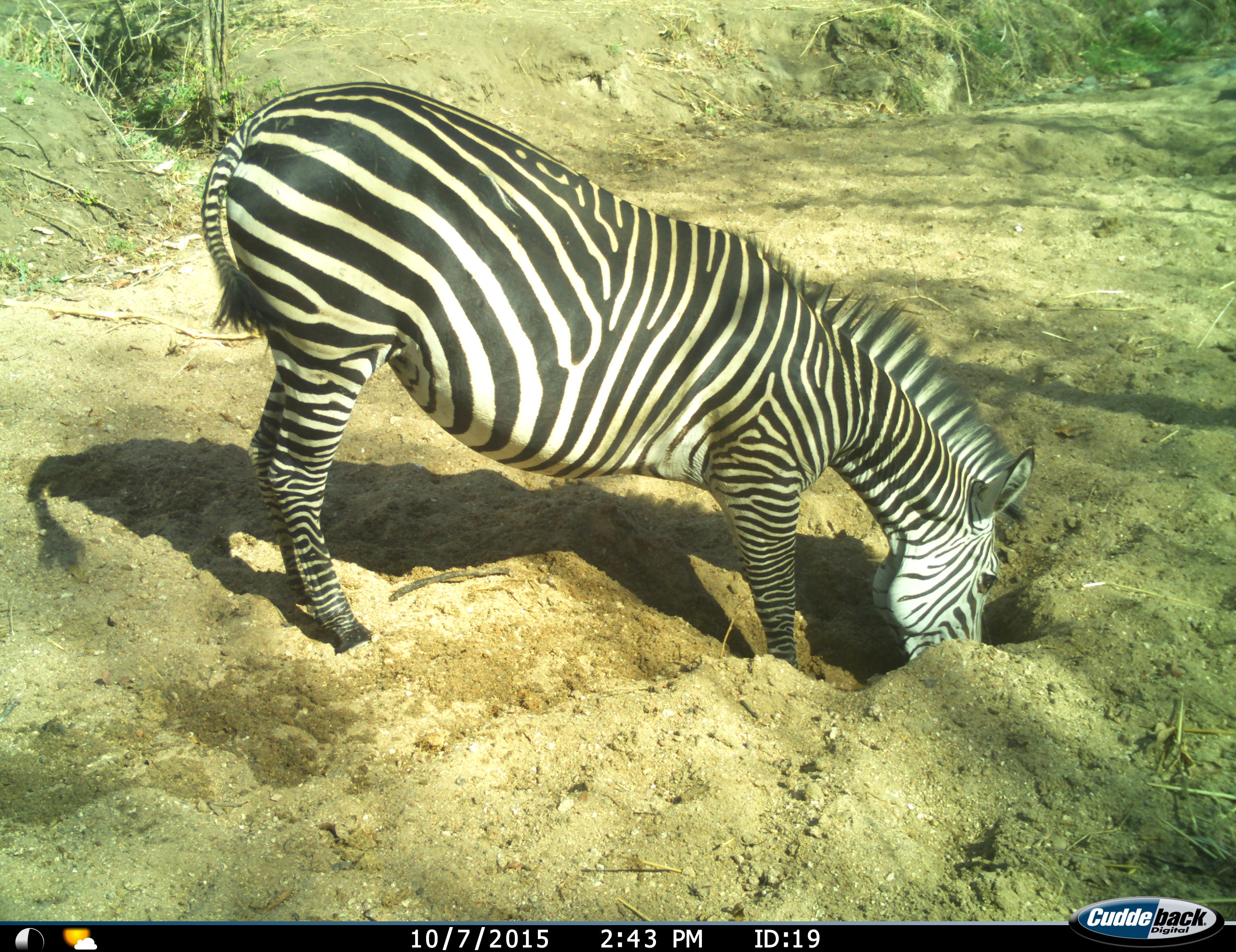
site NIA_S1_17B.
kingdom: Animalia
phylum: Chordata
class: Mammalia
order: Perissodactyla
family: Equidae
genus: Equus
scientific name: Equus quagga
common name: plains zebra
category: zebraplains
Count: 1.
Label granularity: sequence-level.